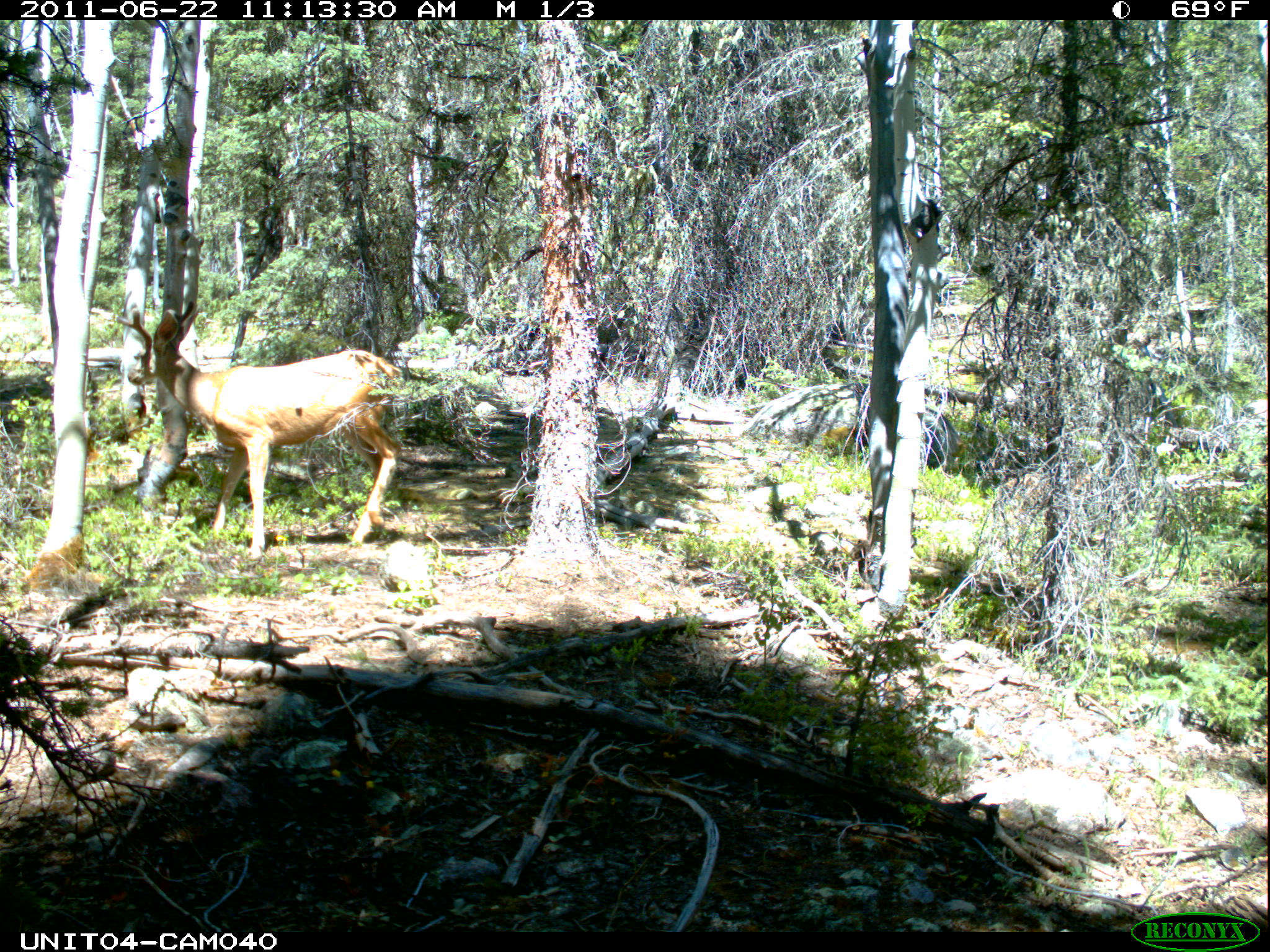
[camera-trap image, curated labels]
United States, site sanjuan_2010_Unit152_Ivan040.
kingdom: Animalia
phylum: Chordata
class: Mammalia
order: Artiodactyla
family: Cervidae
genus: Odocoileus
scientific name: Odocoileus hemionus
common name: mule deer